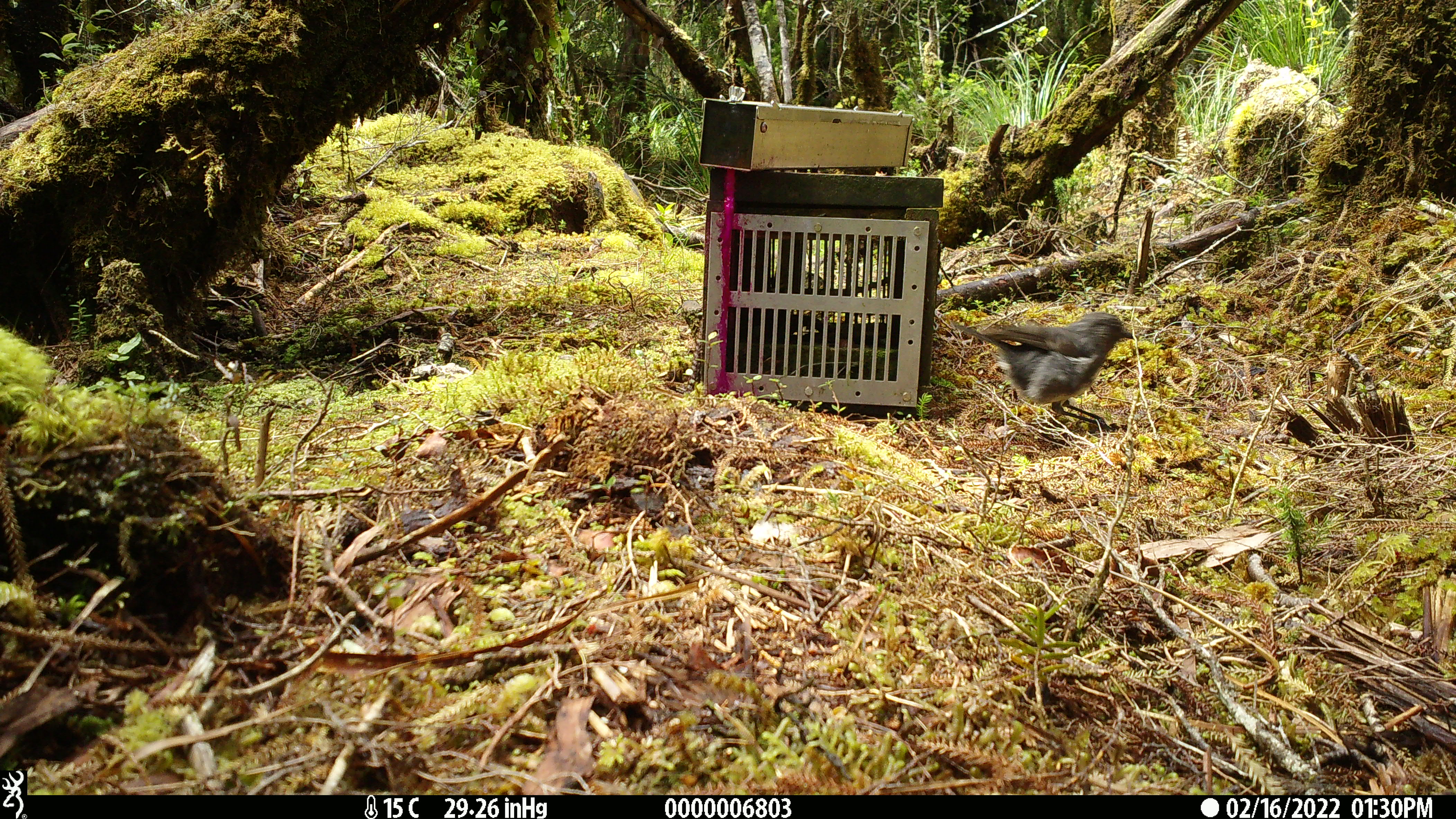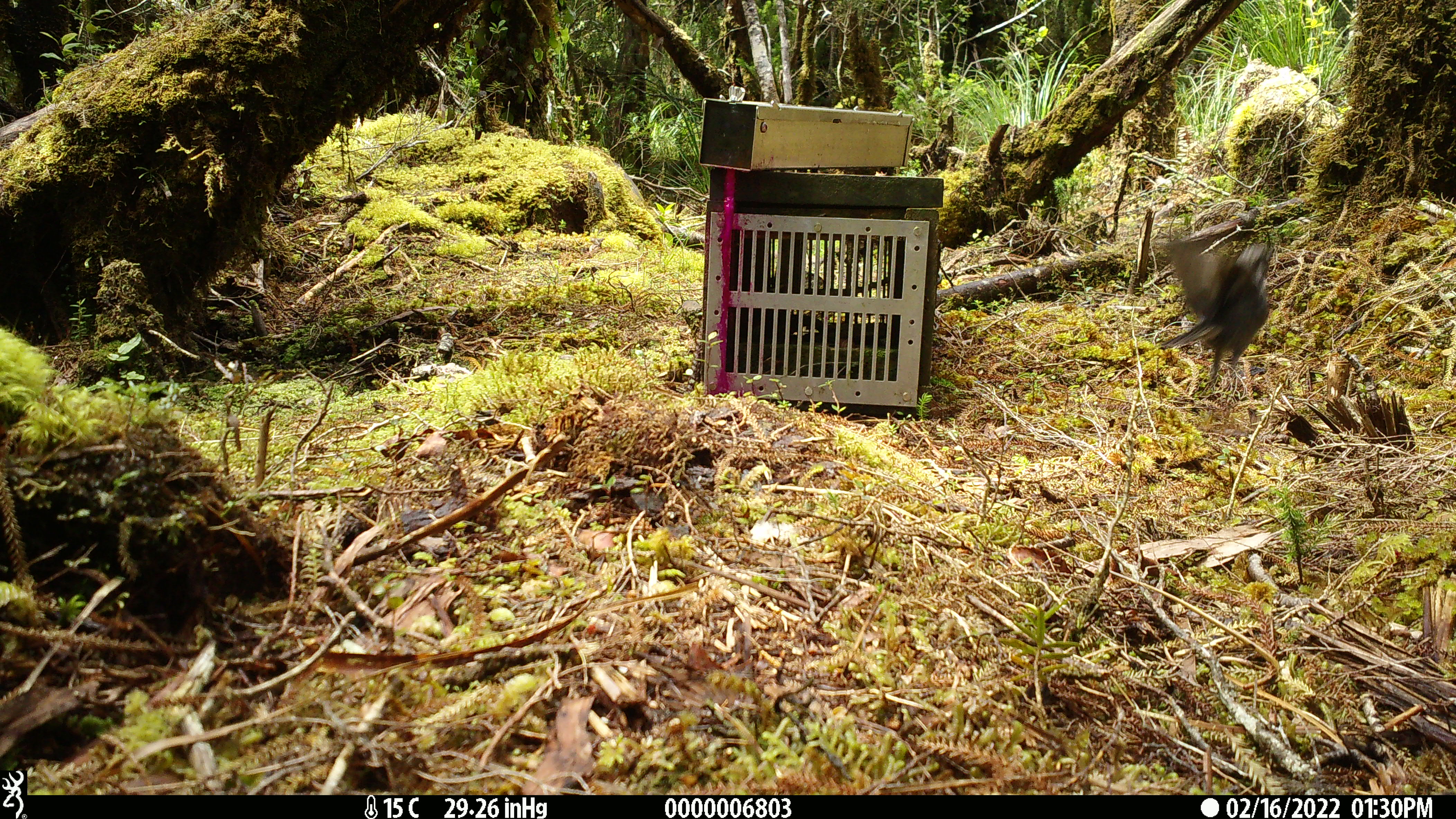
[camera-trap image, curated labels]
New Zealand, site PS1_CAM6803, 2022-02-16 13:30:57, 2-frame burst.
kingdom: Animalia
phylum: Chordata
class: Aves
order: Passeriformes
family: Petroicidae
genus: Petroica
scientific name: Petroica australis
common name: new zealand robin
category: robin